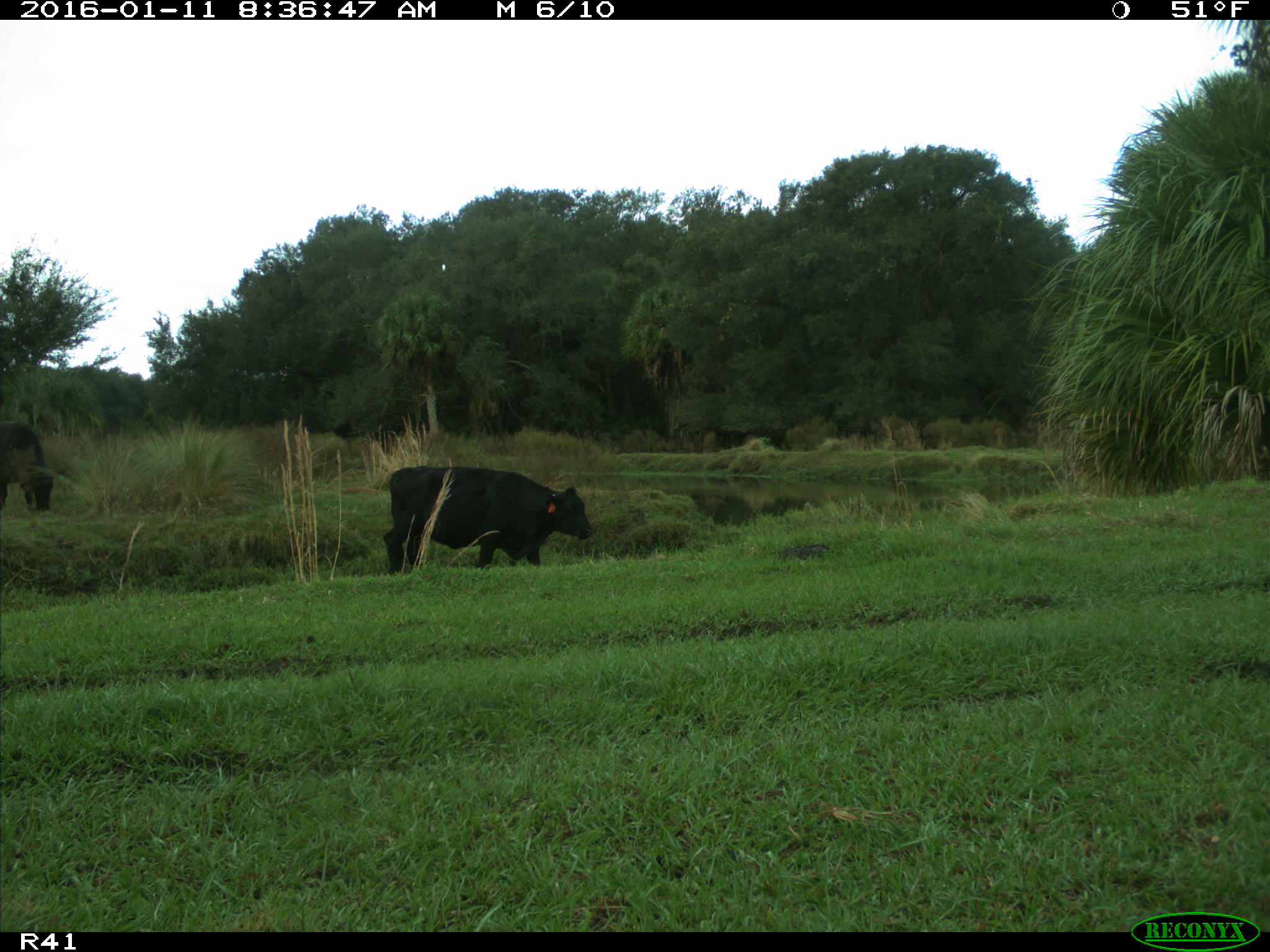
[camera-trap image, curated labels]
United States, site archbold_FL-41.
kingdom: Animalia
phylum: Chordata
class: Mammalia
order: Artiodactyla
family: Bovidae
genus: Bos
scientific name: Bos taurus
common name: domestic cow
Bos taurus (domestic cow).